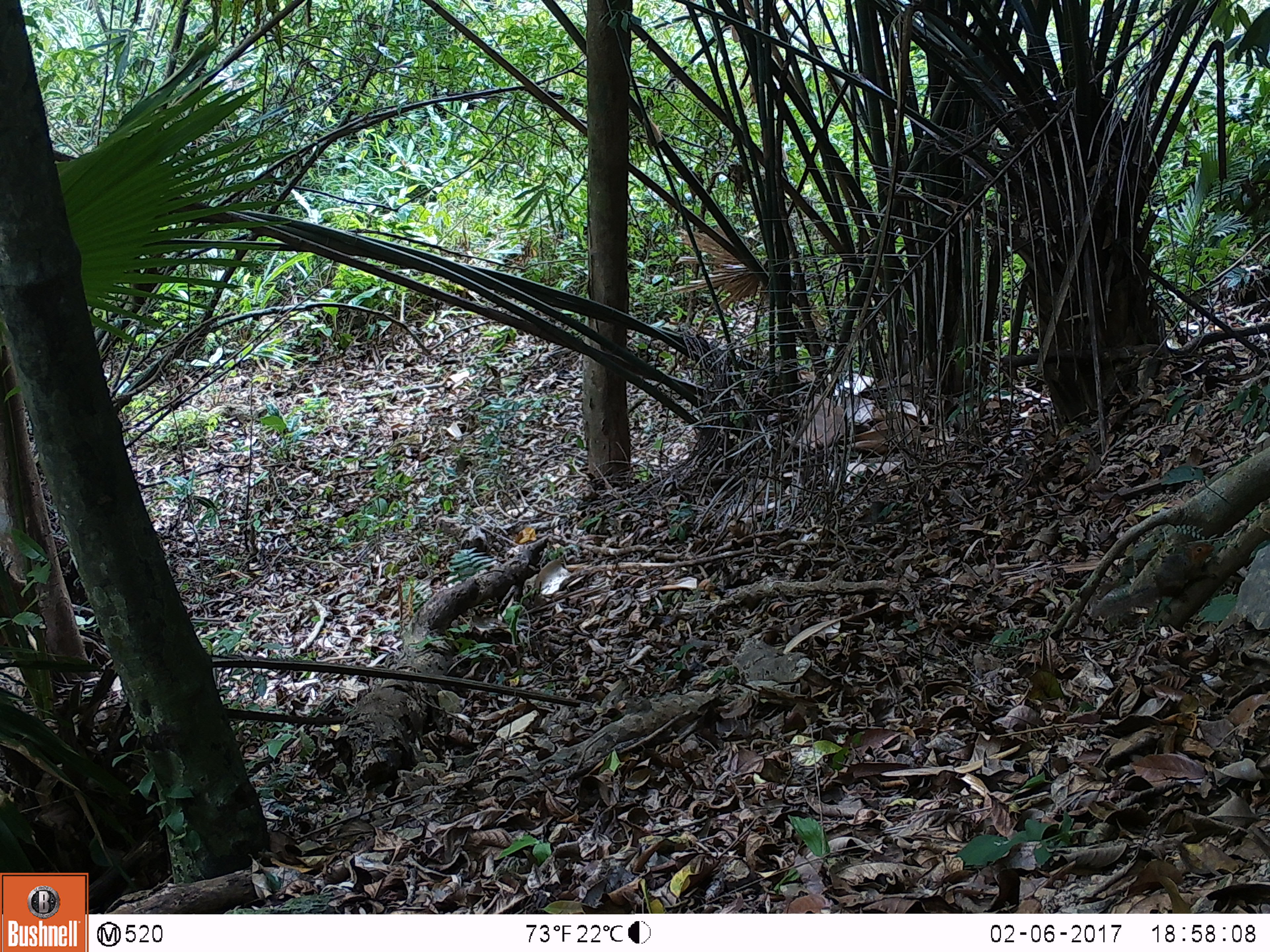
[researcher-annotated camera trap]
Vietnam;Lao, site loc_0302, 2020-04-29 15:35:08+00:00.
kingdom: Animalia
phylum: Chordata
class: Mammalia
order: Rodentia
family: Sciuridae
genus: Dremomys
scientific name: Dremomys rufigenis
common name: red-cheeked squirrel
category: red cheeked squirrel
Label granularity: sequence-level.